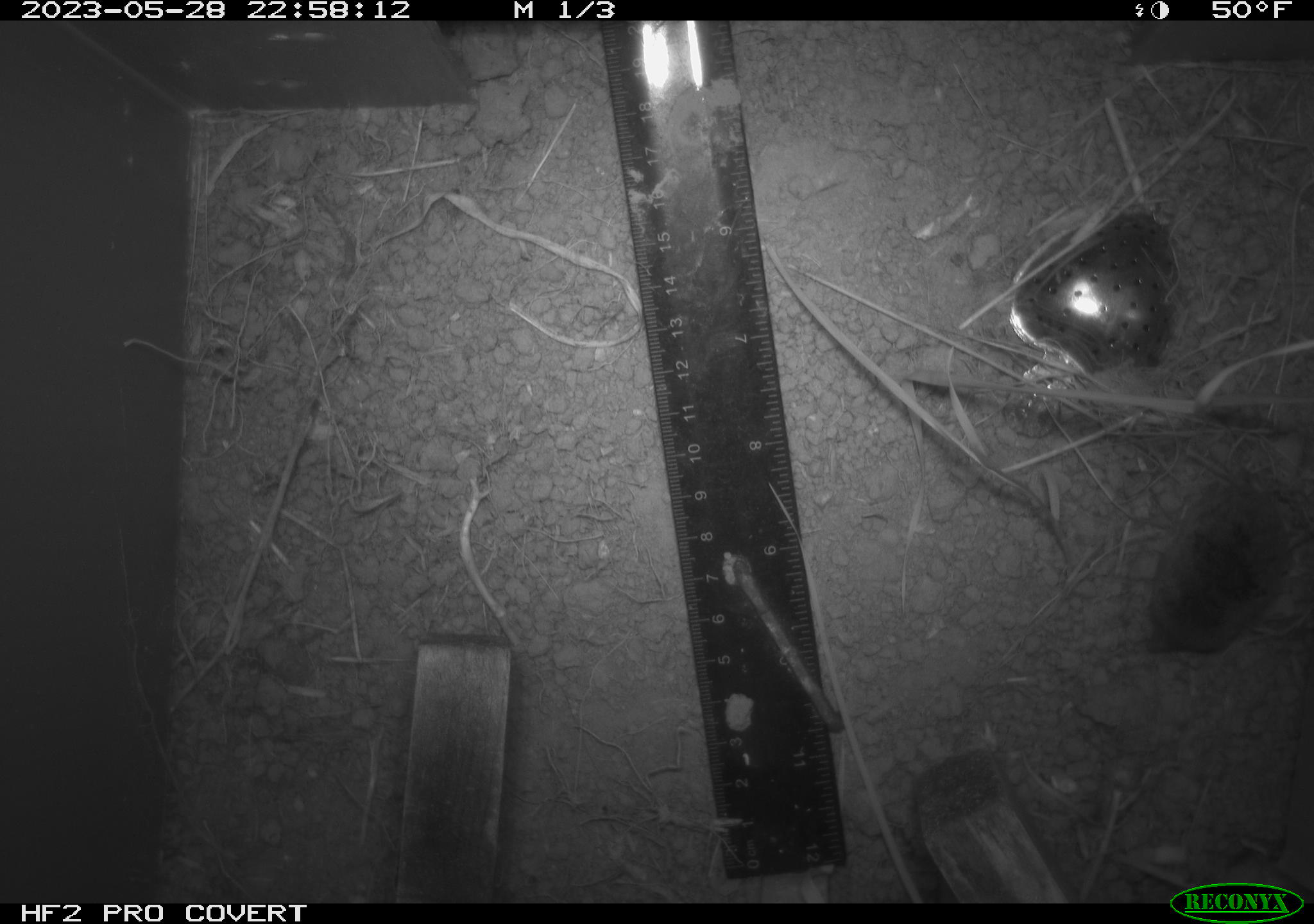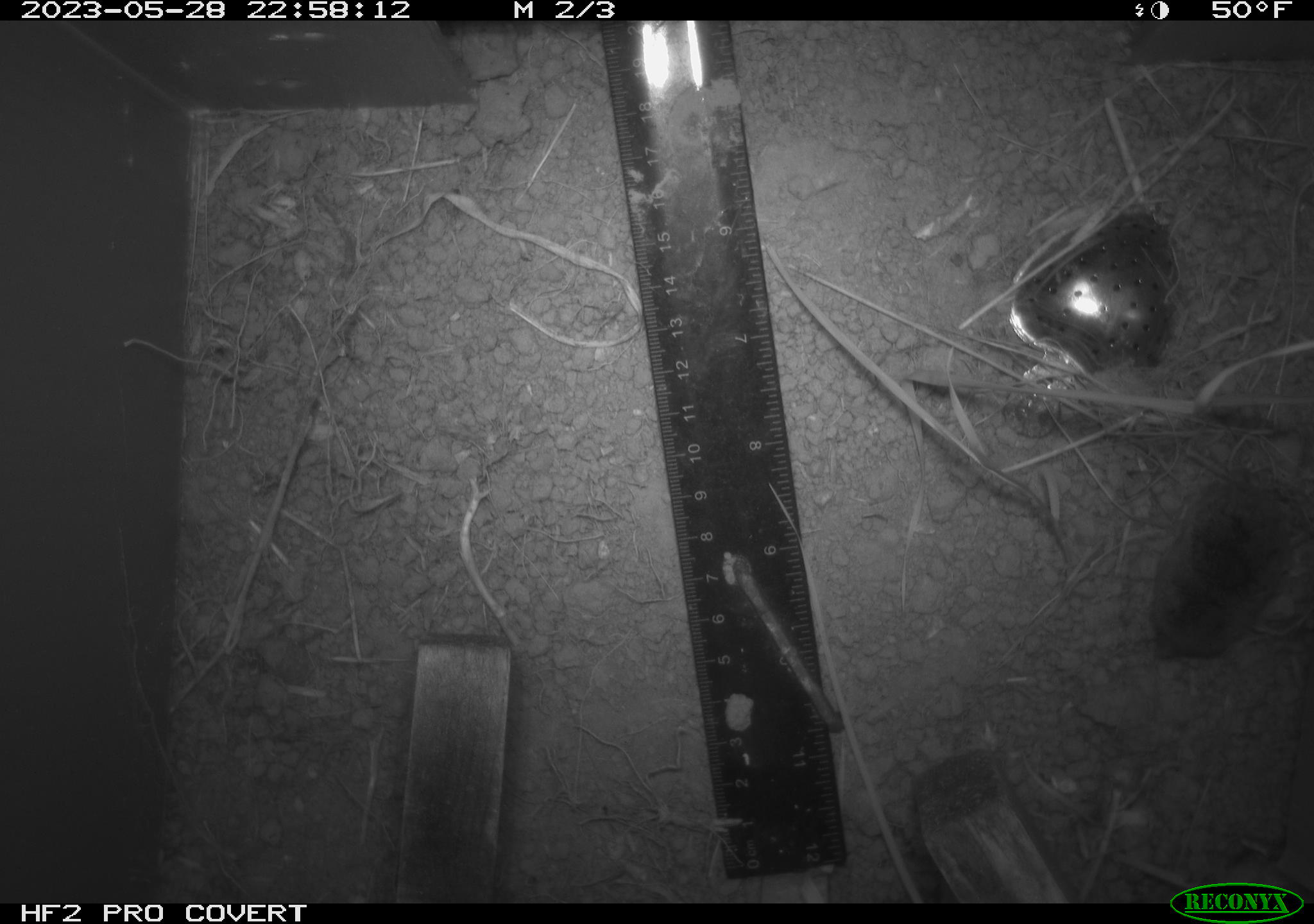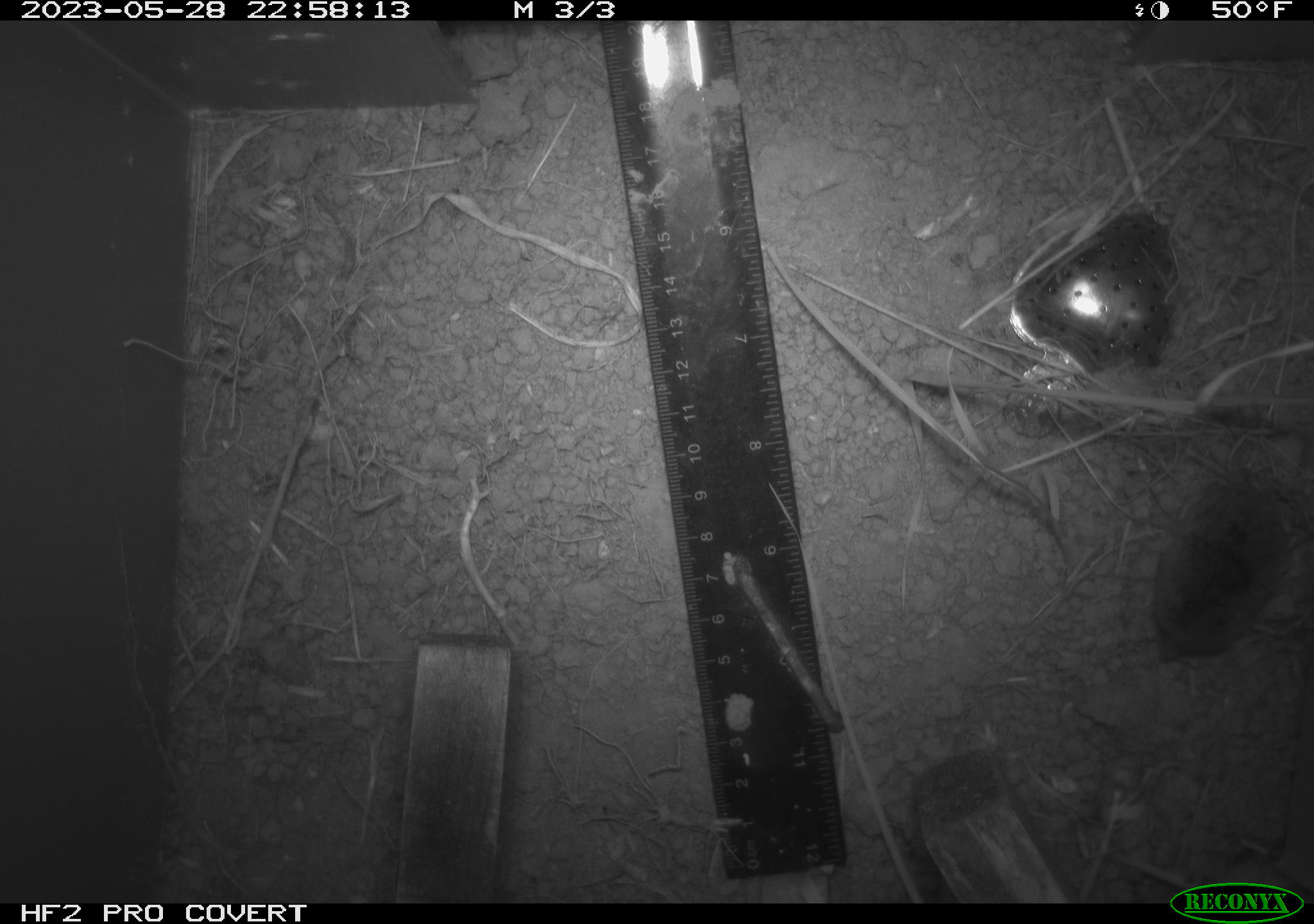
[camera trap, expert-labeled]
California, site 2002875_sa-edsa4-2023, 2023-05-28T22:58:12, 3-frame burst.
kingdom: Animalia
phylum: Chordata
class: Mammalia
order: Eulipotyphla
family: Soricidae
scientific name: Soricidae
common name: shrews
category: soricidae family